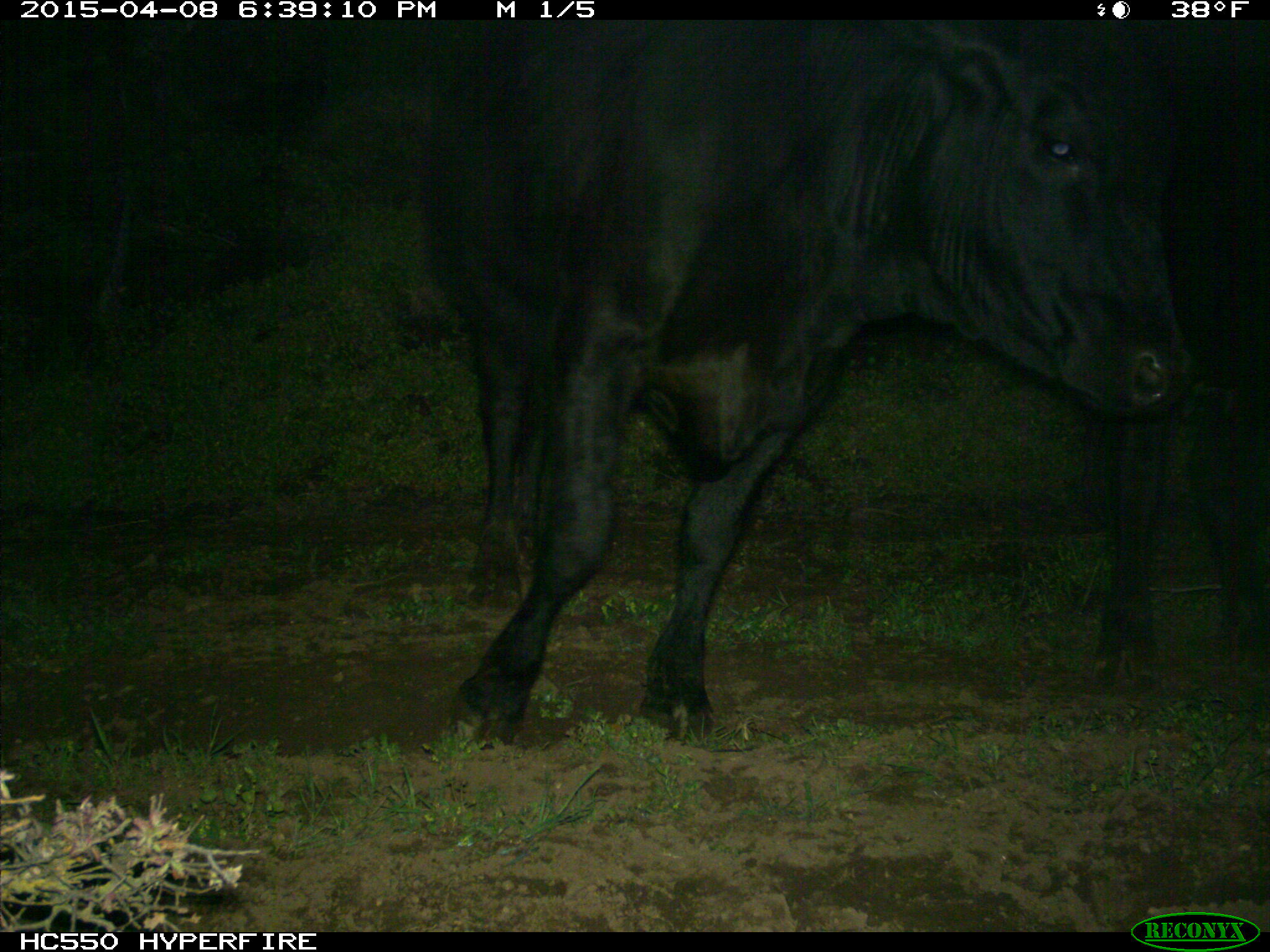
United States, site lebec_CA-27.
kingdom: Animalia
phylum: Chordata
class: Mammalia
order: Artiodactyla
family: Bovidae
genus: Bos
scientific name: Bos taurus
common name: domestic cow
Bos taurus (domestic cow).